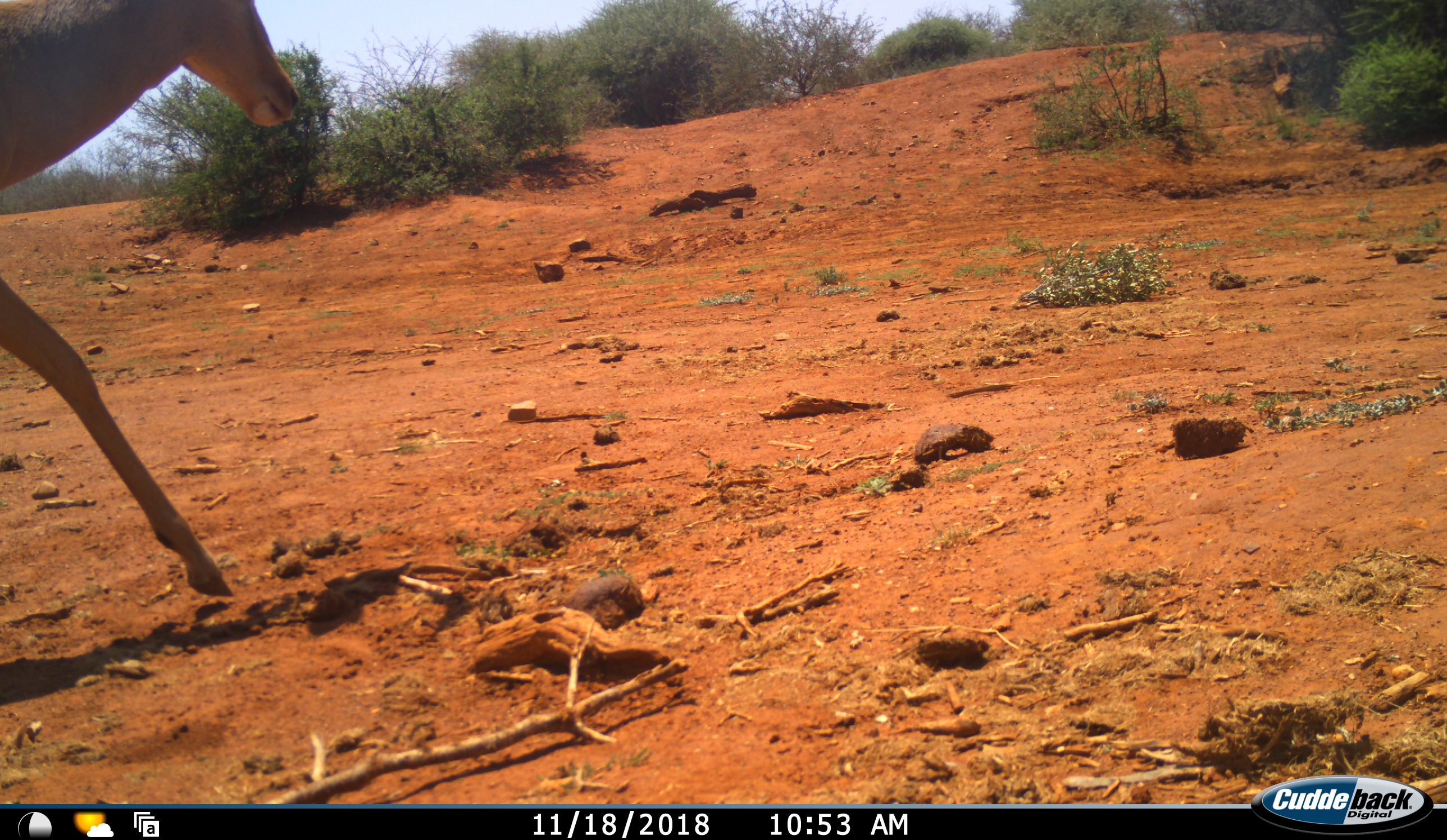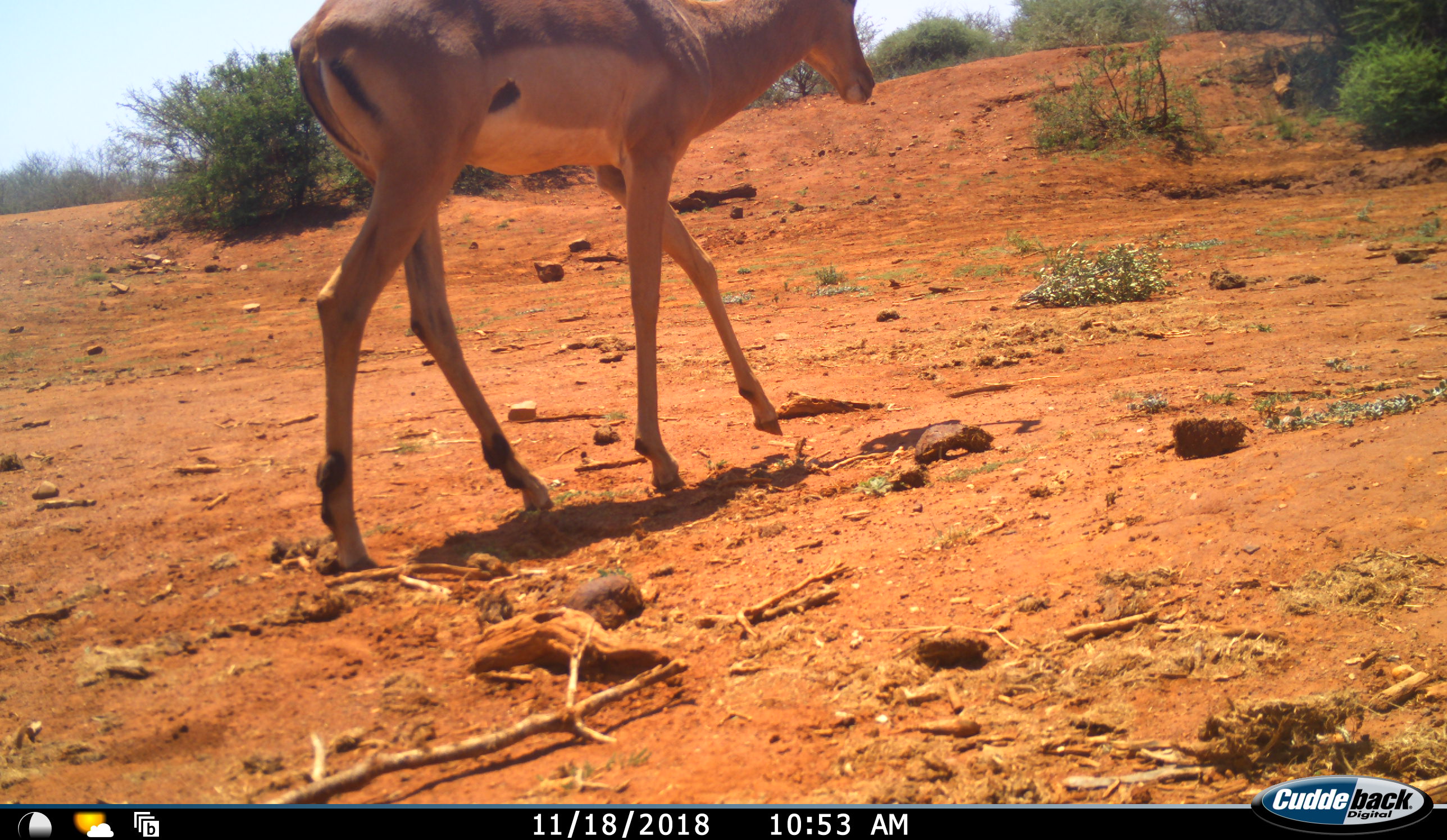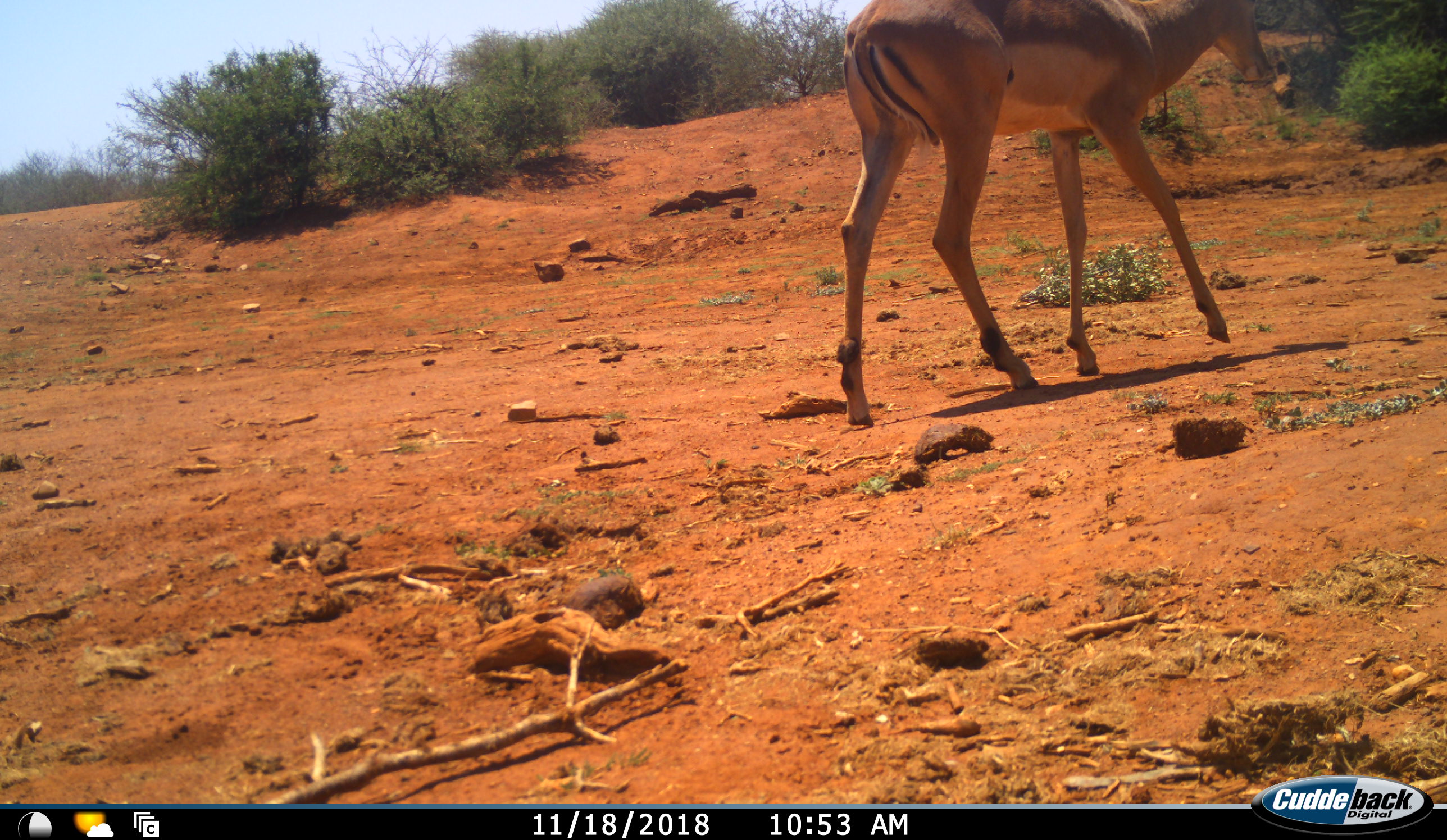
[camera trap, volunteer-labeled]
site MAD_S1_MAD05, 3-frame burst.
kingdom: Animalia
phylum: Chordata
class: Mammalia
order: Artiodactyla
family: Bovidae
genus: Aepyceros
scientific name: Aepyceros melampus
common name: impala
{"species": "impala (Aepyceros melampus)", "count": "1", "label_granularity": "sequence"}